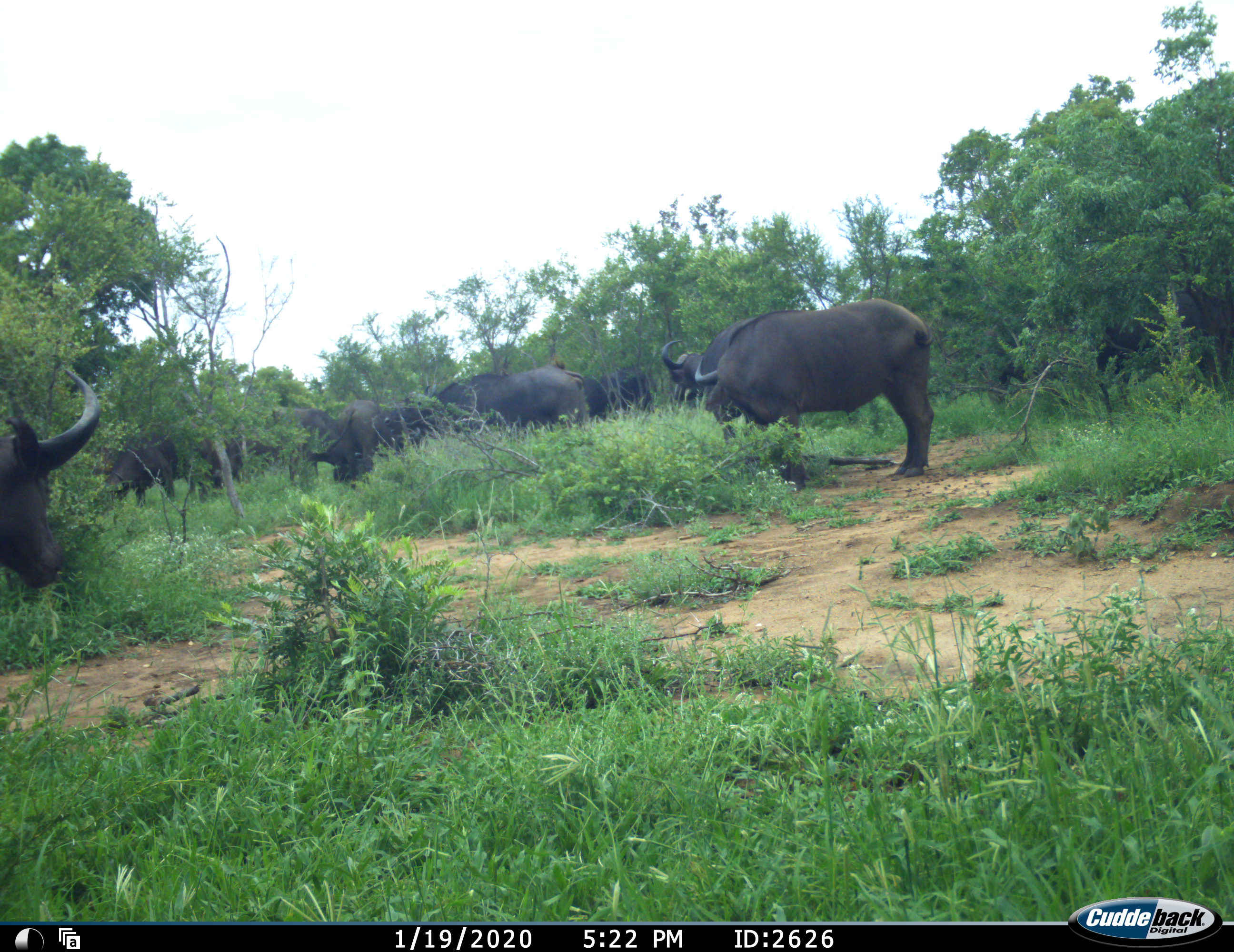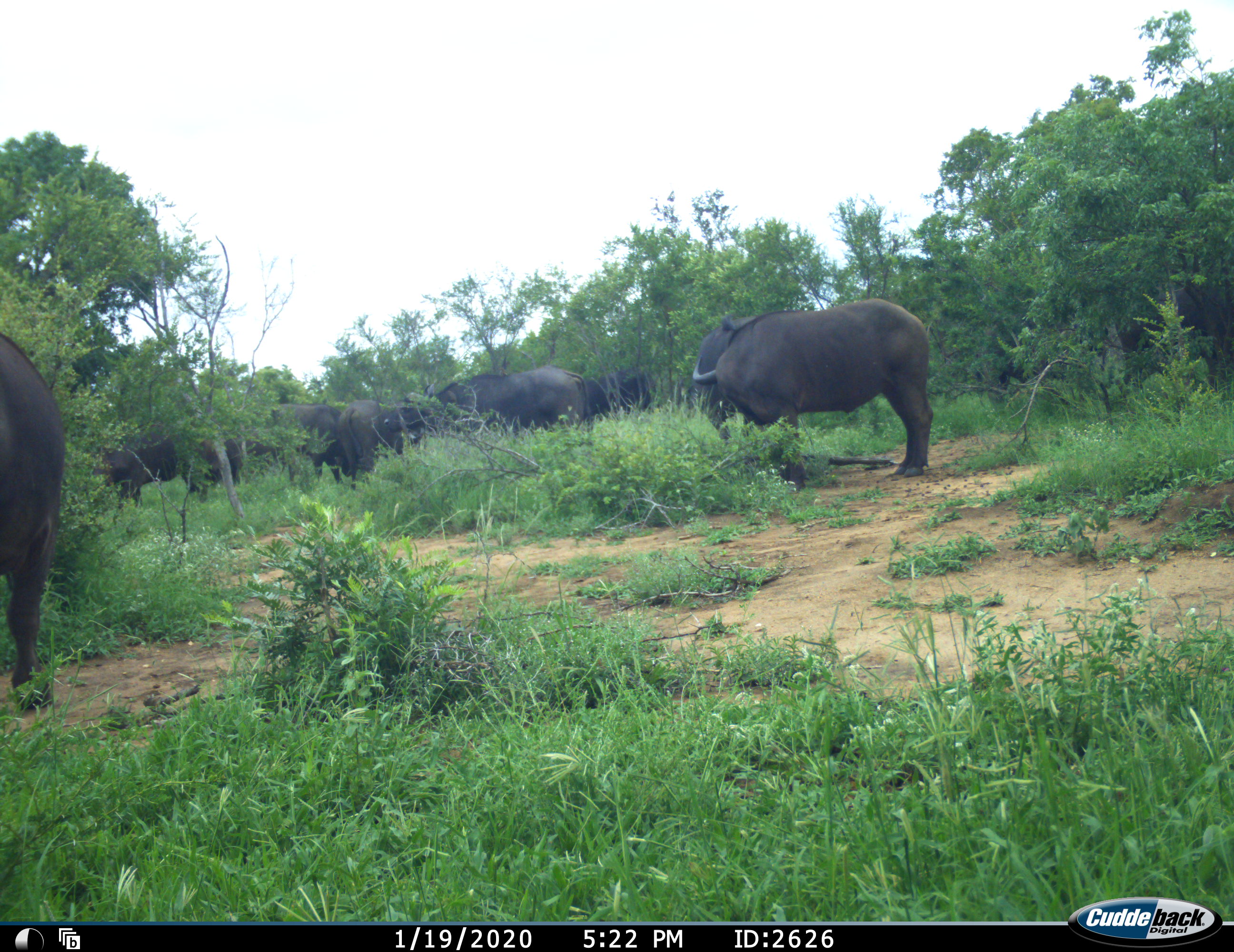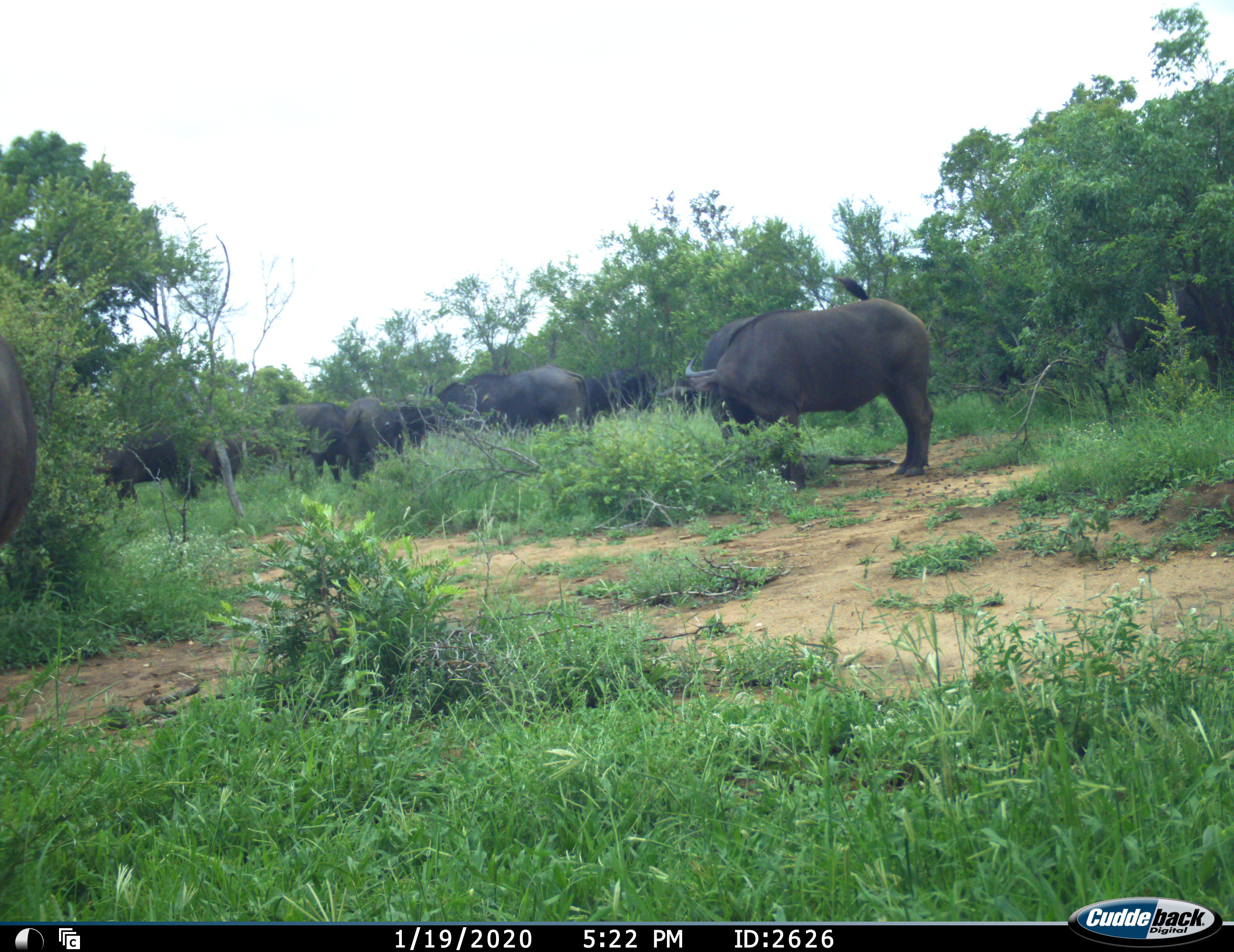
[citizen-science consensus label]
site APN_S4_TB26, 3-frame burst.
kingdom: Animalia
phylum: Chordata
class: Mammalia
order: Artiodactyla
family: Bovidae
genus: Syncerus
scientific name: Syncerus caffer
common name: african buffalo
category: buffalo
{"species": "buffalo (african buffalo) (Syncerus caffer)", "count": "11-50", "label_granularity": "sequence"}